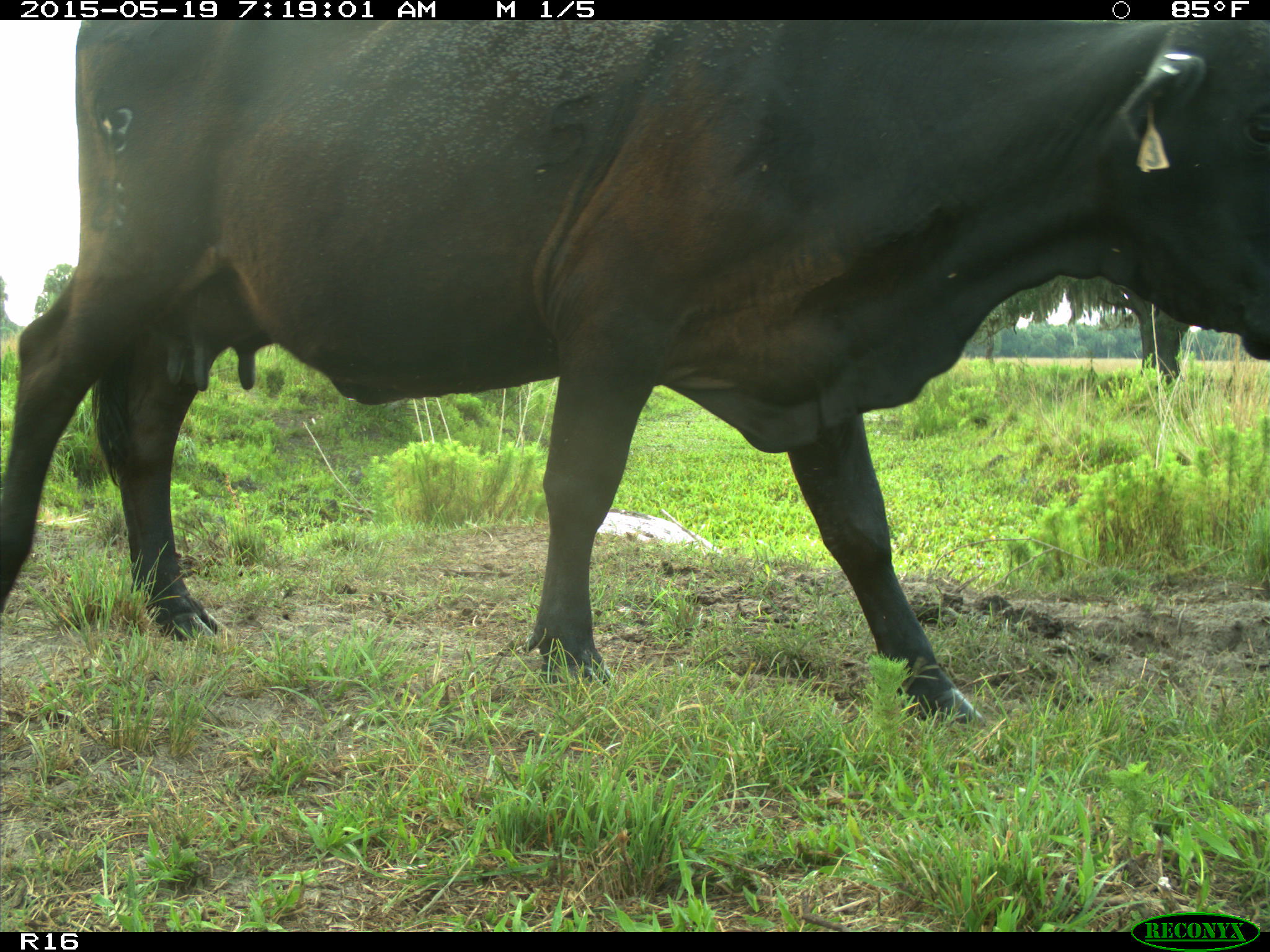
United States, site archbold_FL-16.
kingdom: Animalia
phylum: Chordata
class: Mammalia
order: Artiodactyla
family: Bovidae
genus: Bos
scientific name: Bos taurus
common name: domestic cow